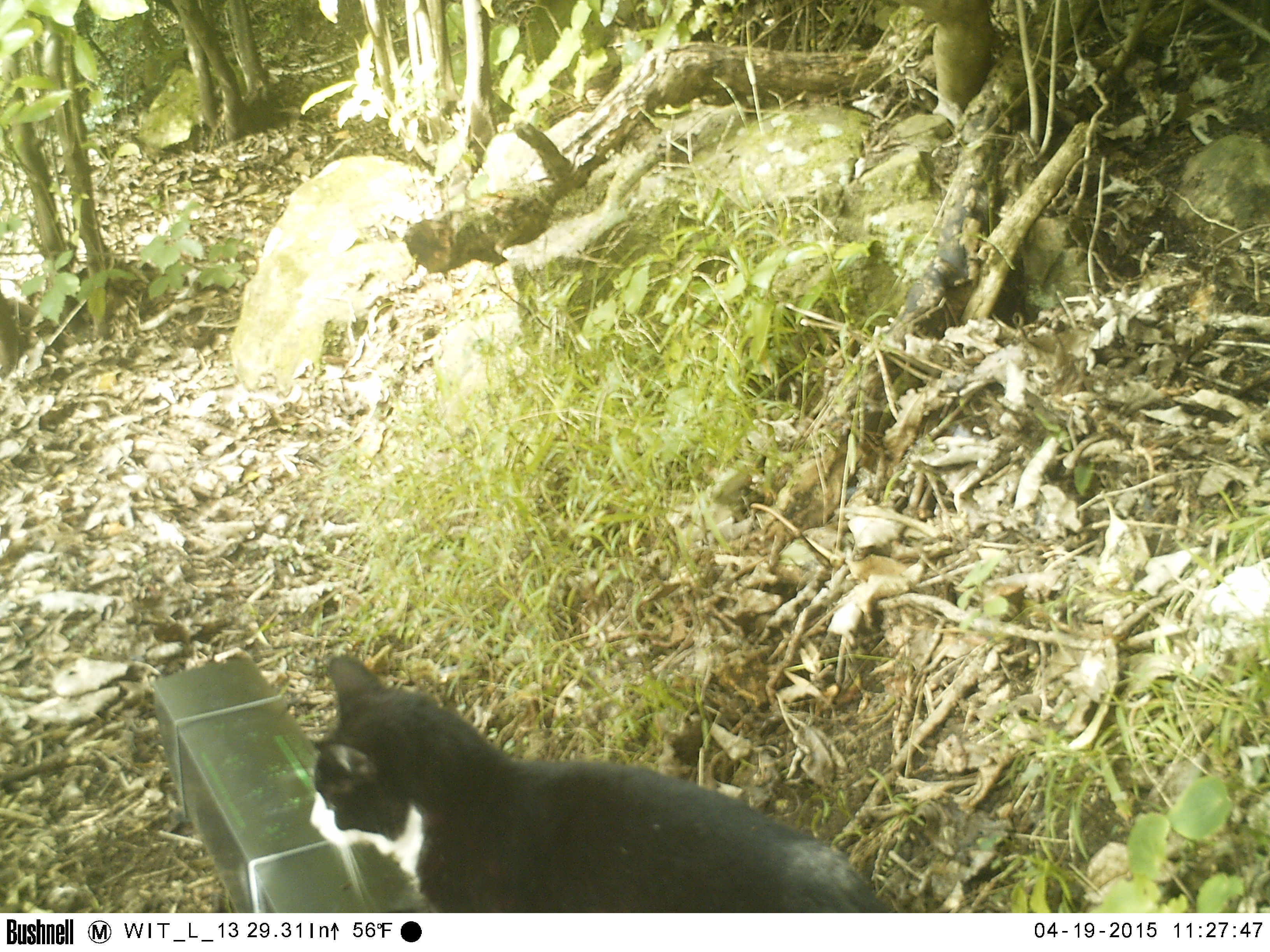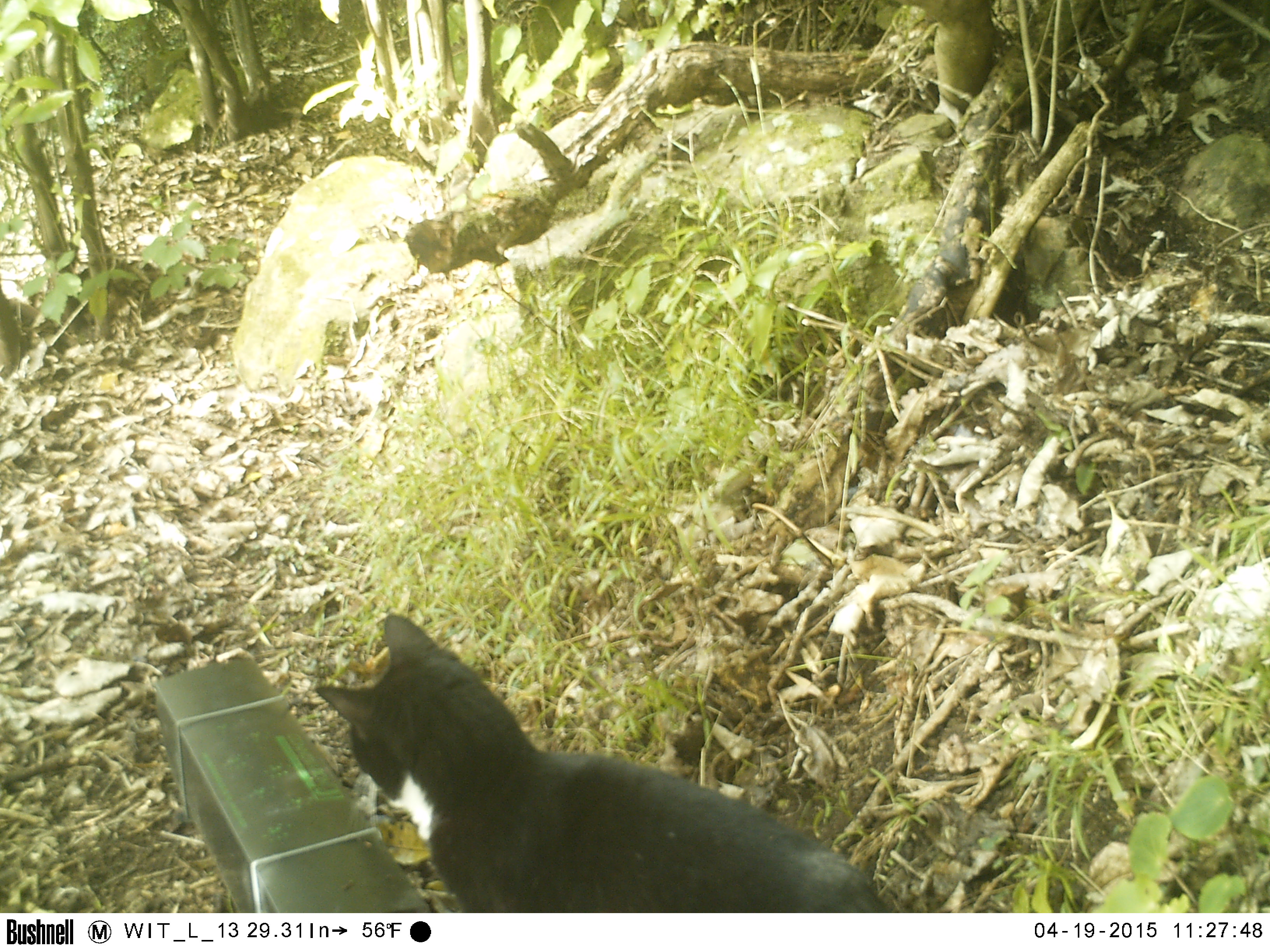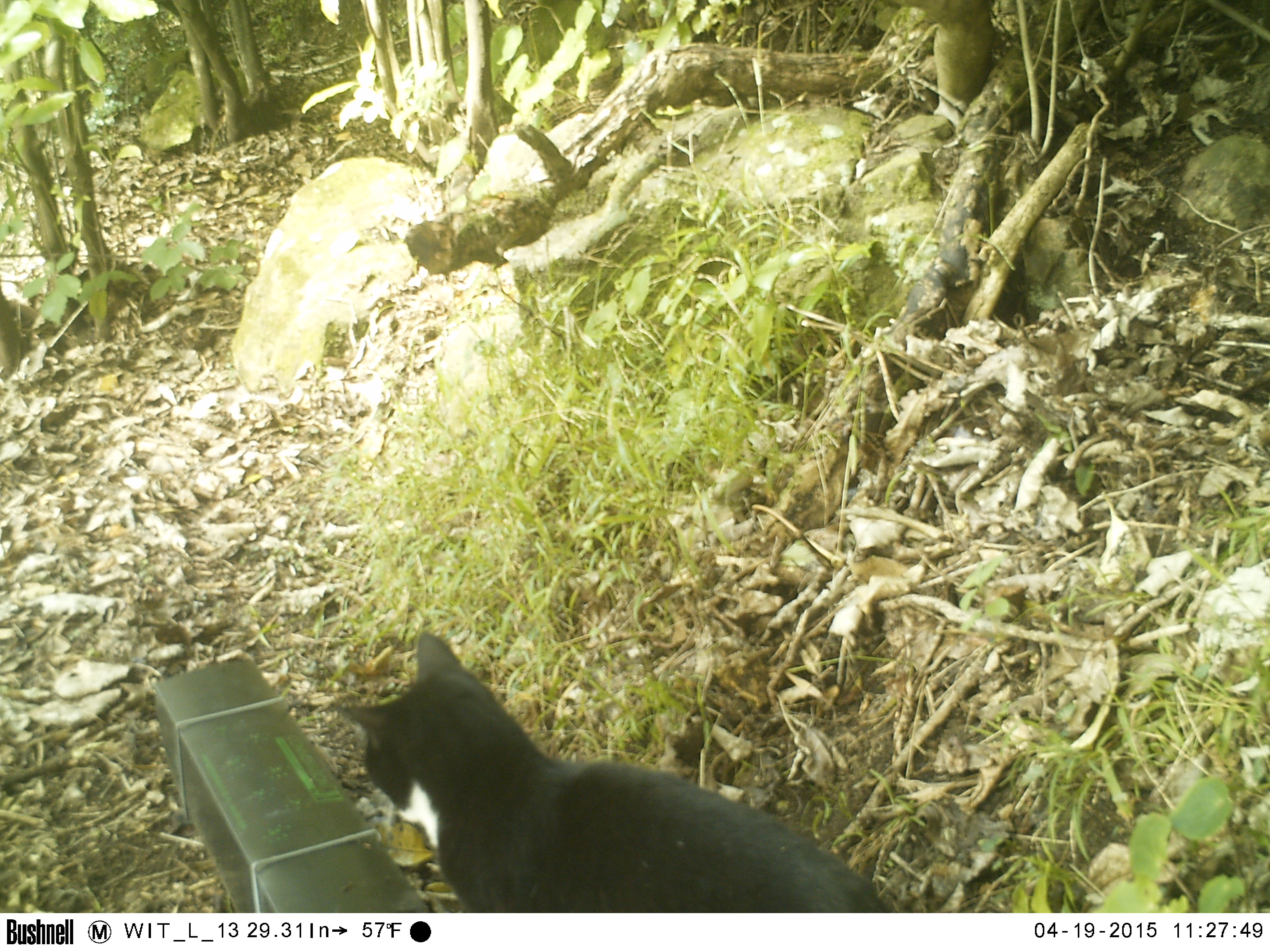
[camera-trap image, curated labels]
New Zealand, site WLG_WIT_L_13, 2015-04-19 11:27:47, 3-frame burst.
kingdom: Animalia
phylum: Chordata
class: Mammalia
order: Carnivora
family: Felidae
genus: Felis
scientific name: Felis catus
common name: domestic cat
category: cat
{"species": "cat (domestic cat) (Felis catus)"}